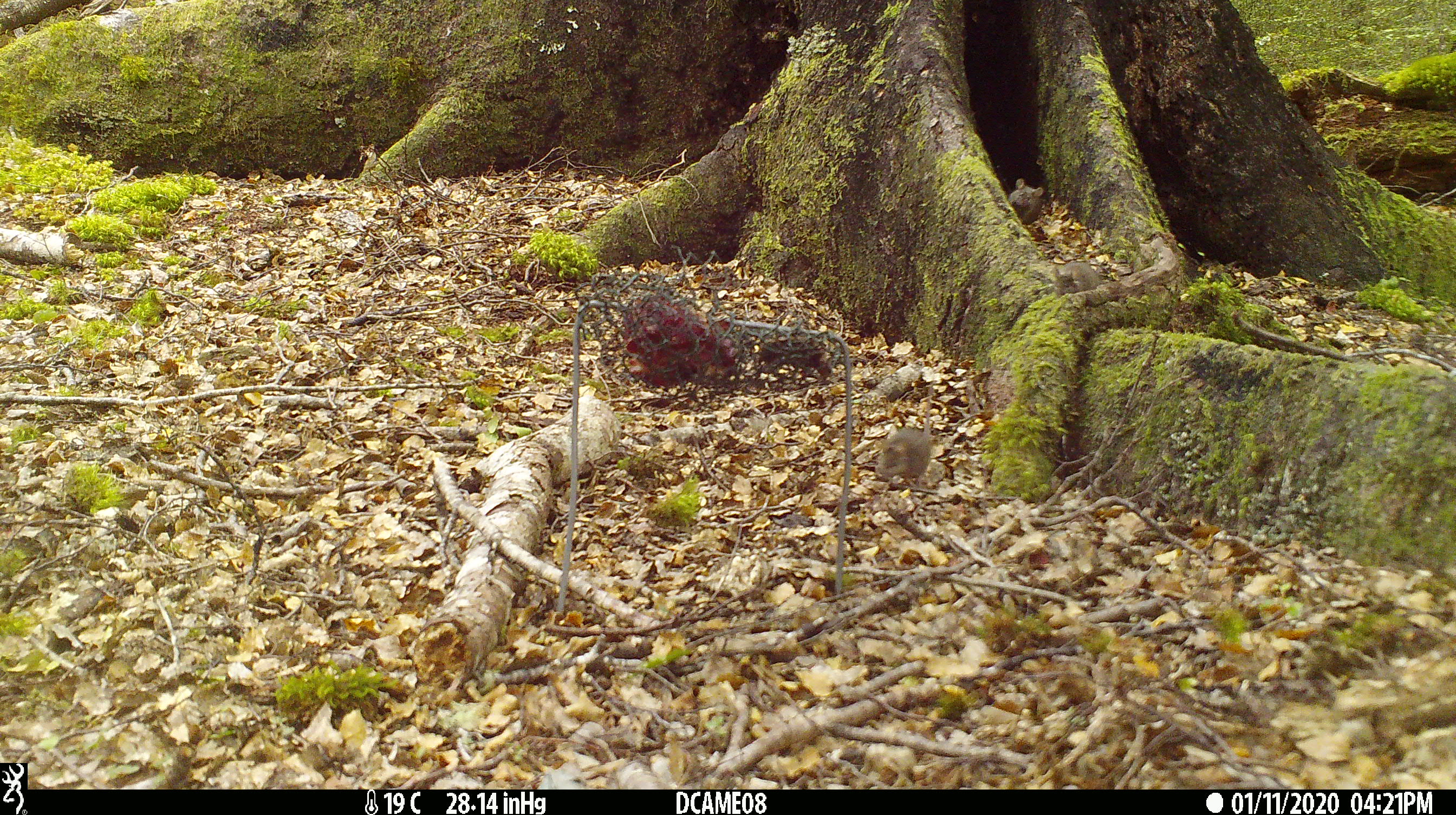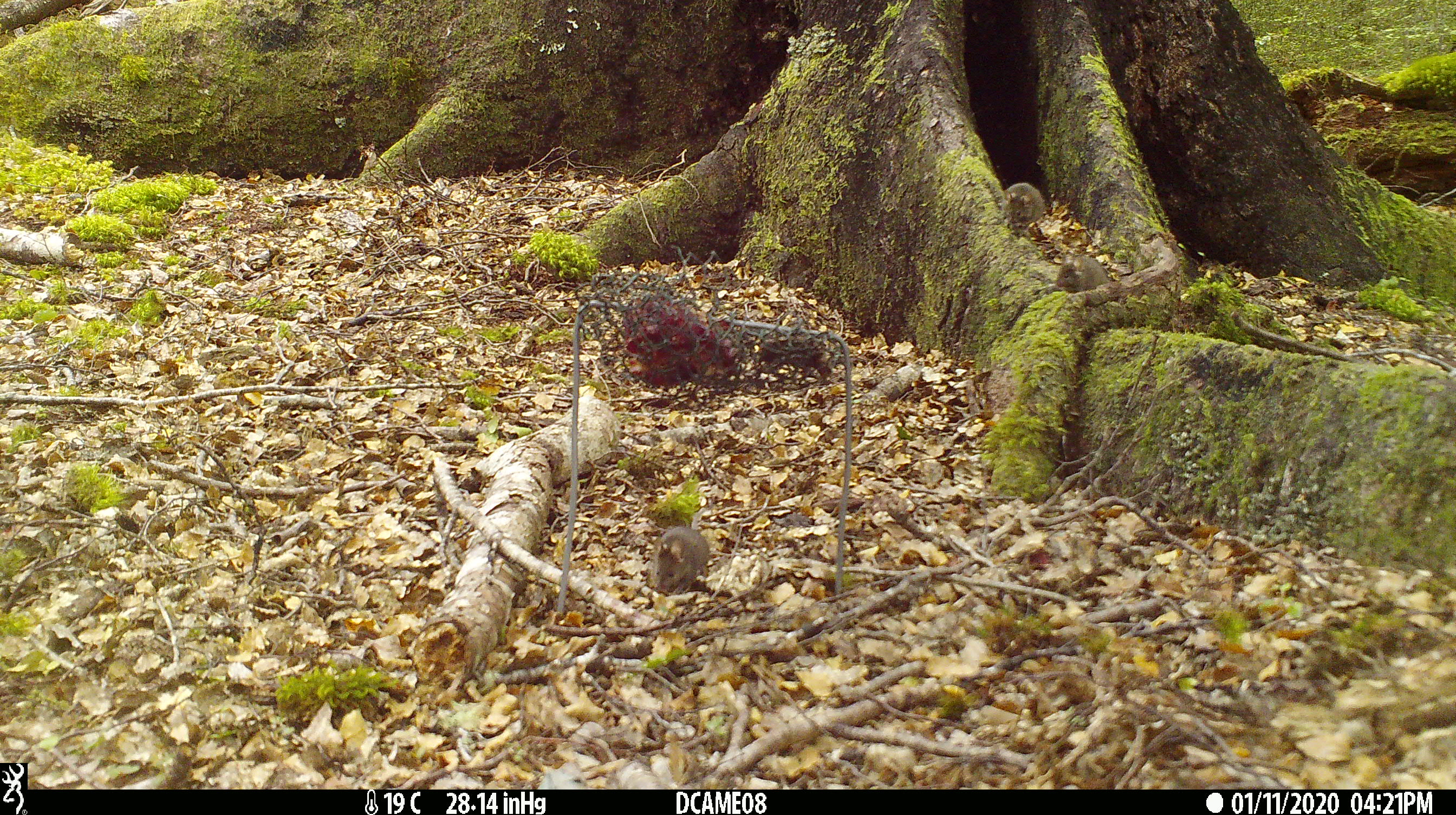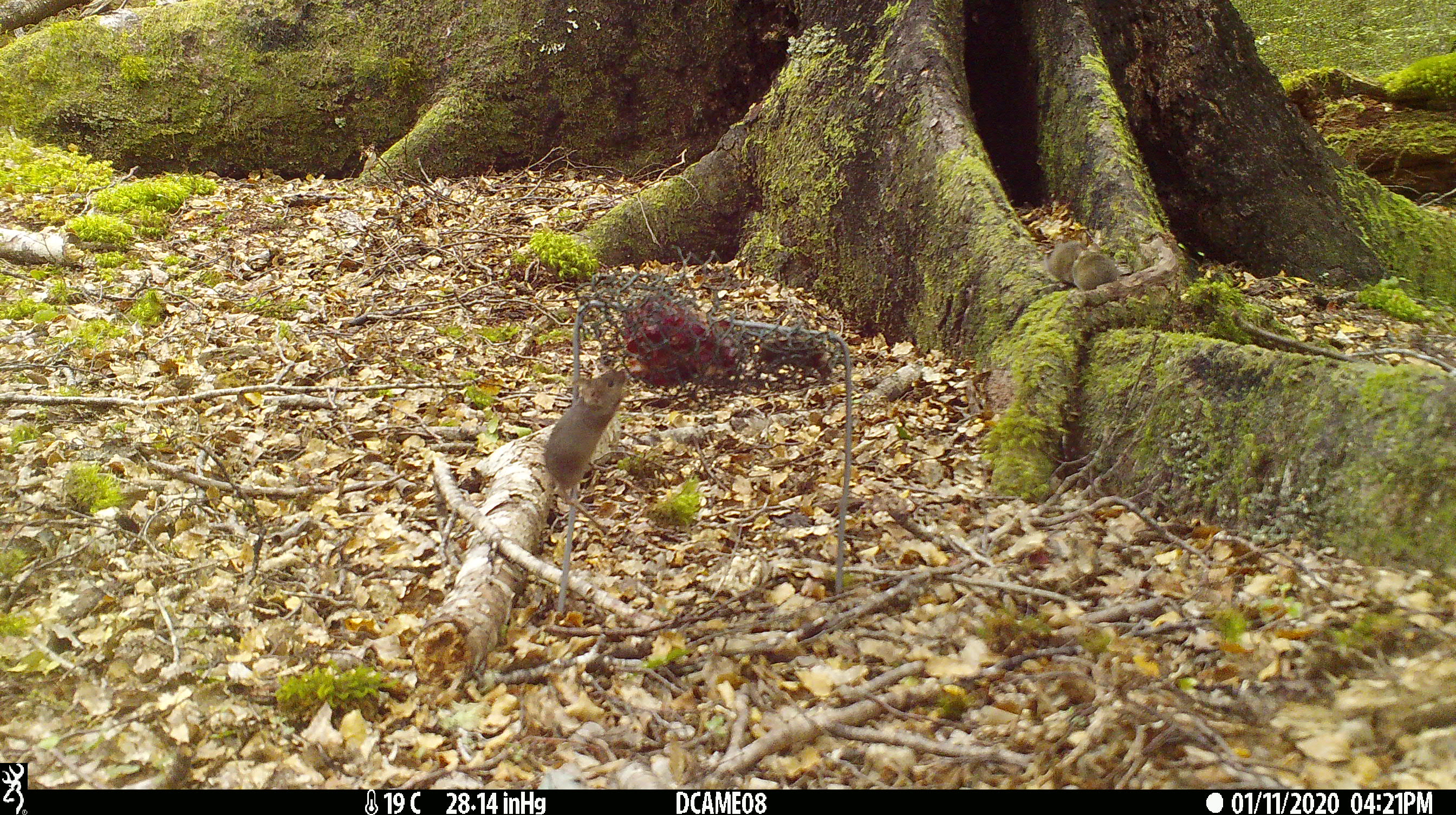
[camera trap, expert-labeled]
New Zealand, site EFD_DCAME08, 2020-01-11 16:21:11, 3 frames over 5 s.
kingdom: Animalia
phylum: Chordata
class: Mammalia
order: Rodentia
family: Muridae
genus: Mus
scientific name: Mus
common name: mouse